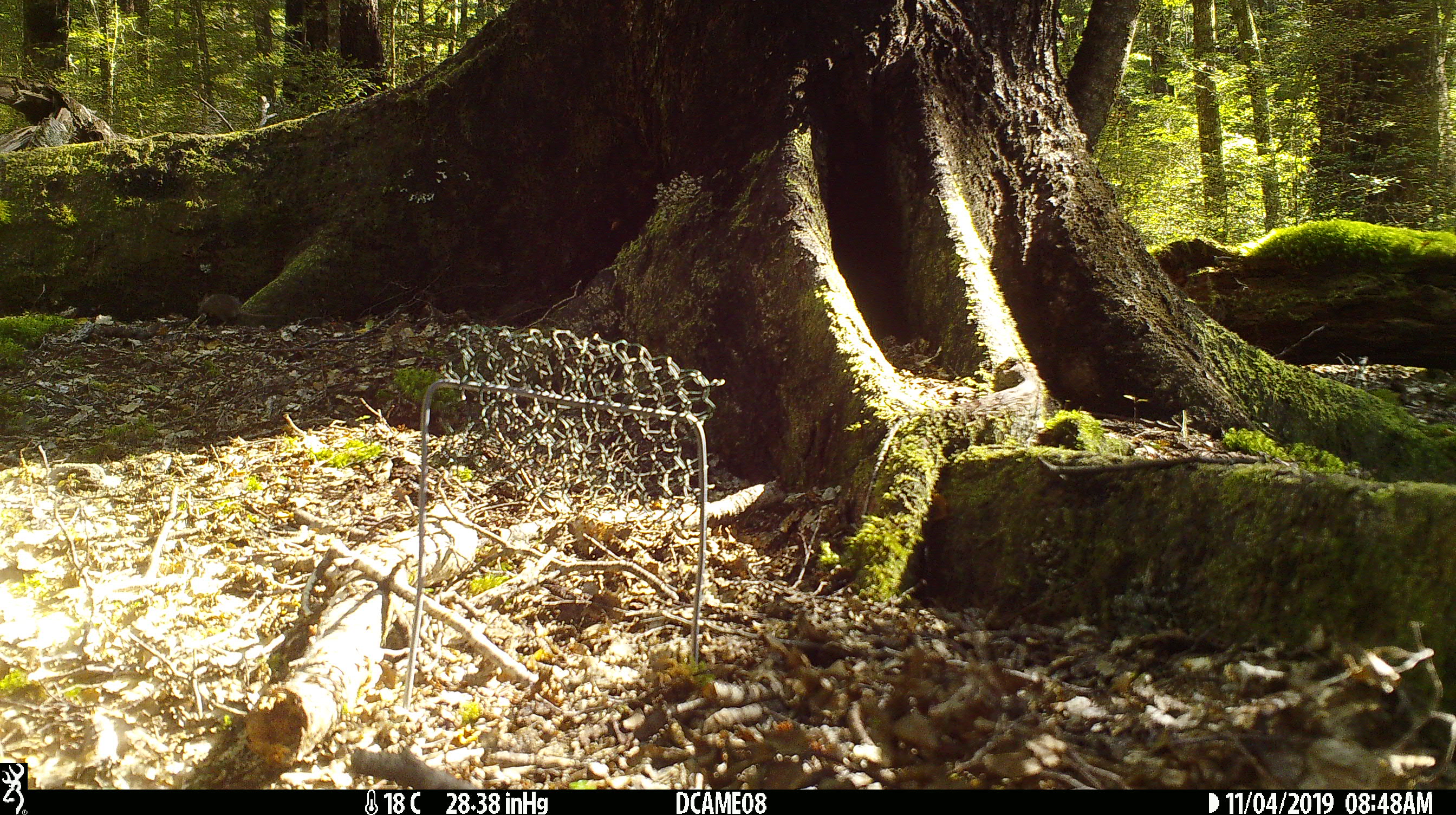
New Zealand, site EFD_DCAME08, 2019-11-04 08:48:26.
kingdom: Animalia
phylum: Chordata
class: Mammalia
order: Rodentia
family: Muridae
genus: Mus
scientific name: Mus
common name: mouse